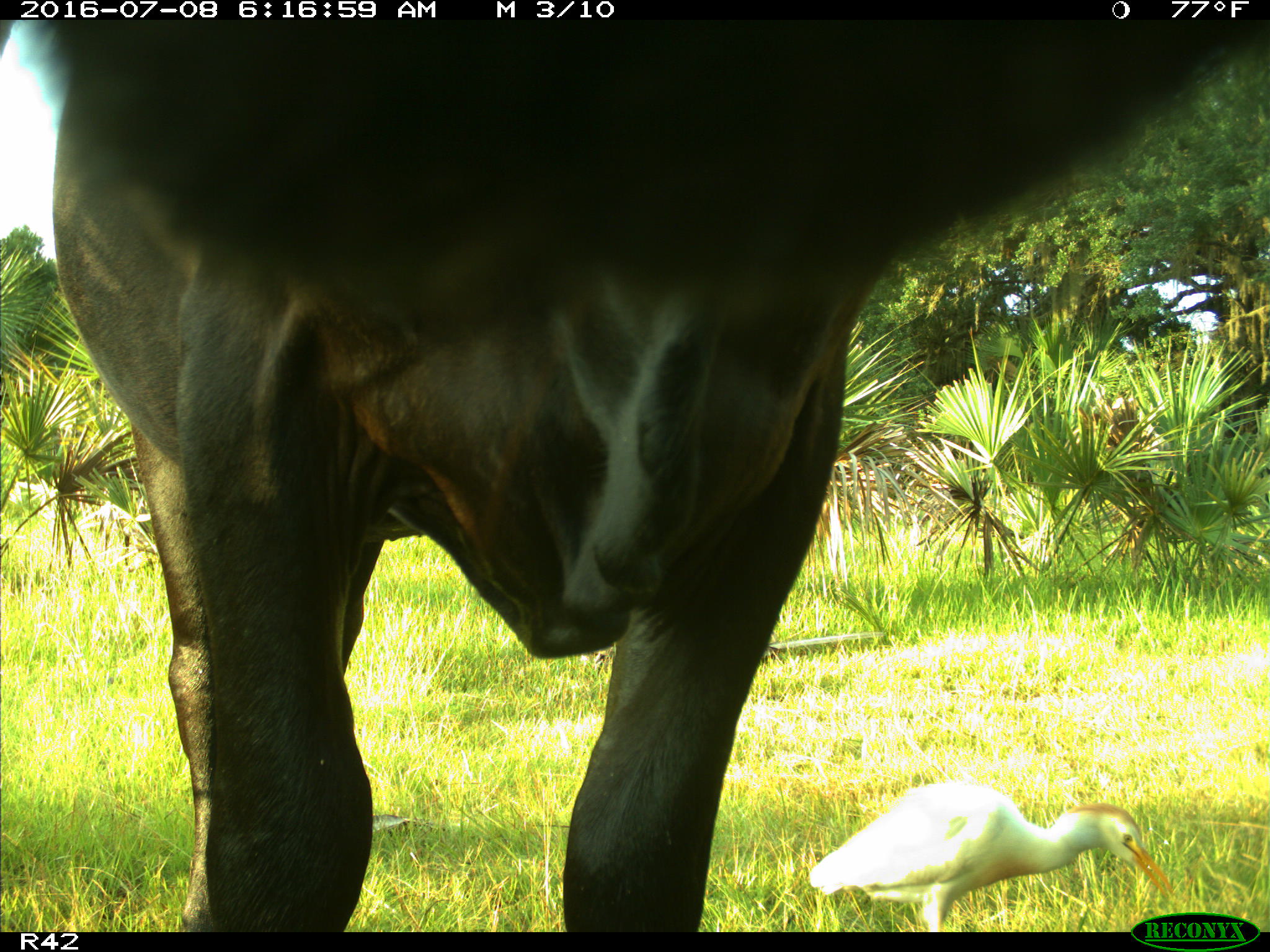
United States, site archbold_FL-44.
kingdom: Animalia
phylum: Chordata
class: Mammalia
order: Artiodactyla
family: Bovidae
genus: Bos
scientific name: Bos taurus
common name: domestic cow